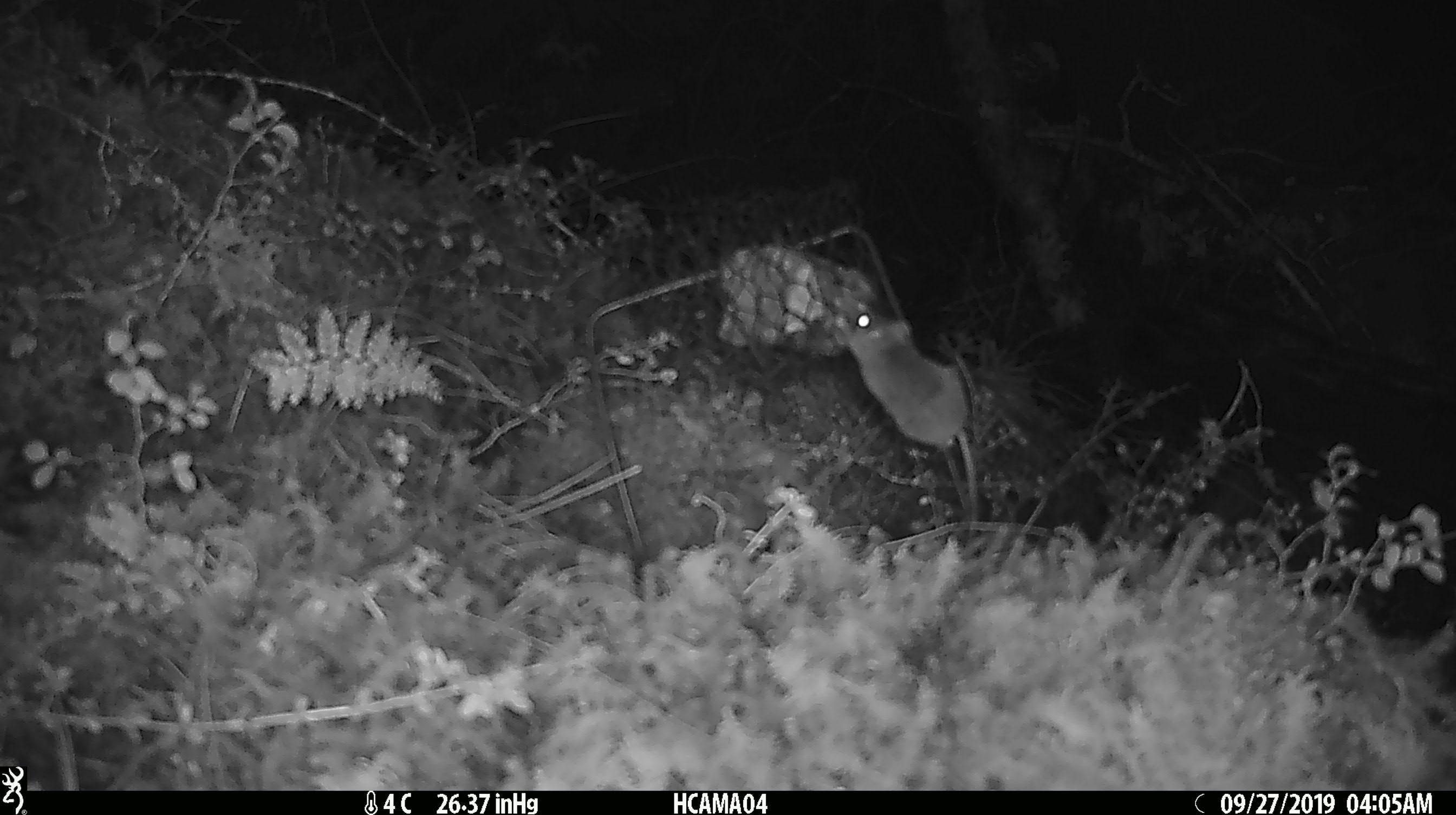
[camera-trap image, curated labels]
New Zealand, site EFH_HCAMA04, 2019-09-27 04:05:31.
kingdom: Animalia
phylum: Chordata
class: Mammalia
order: Rodentia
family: Muridae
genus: Mus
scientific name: Mus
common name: mouse